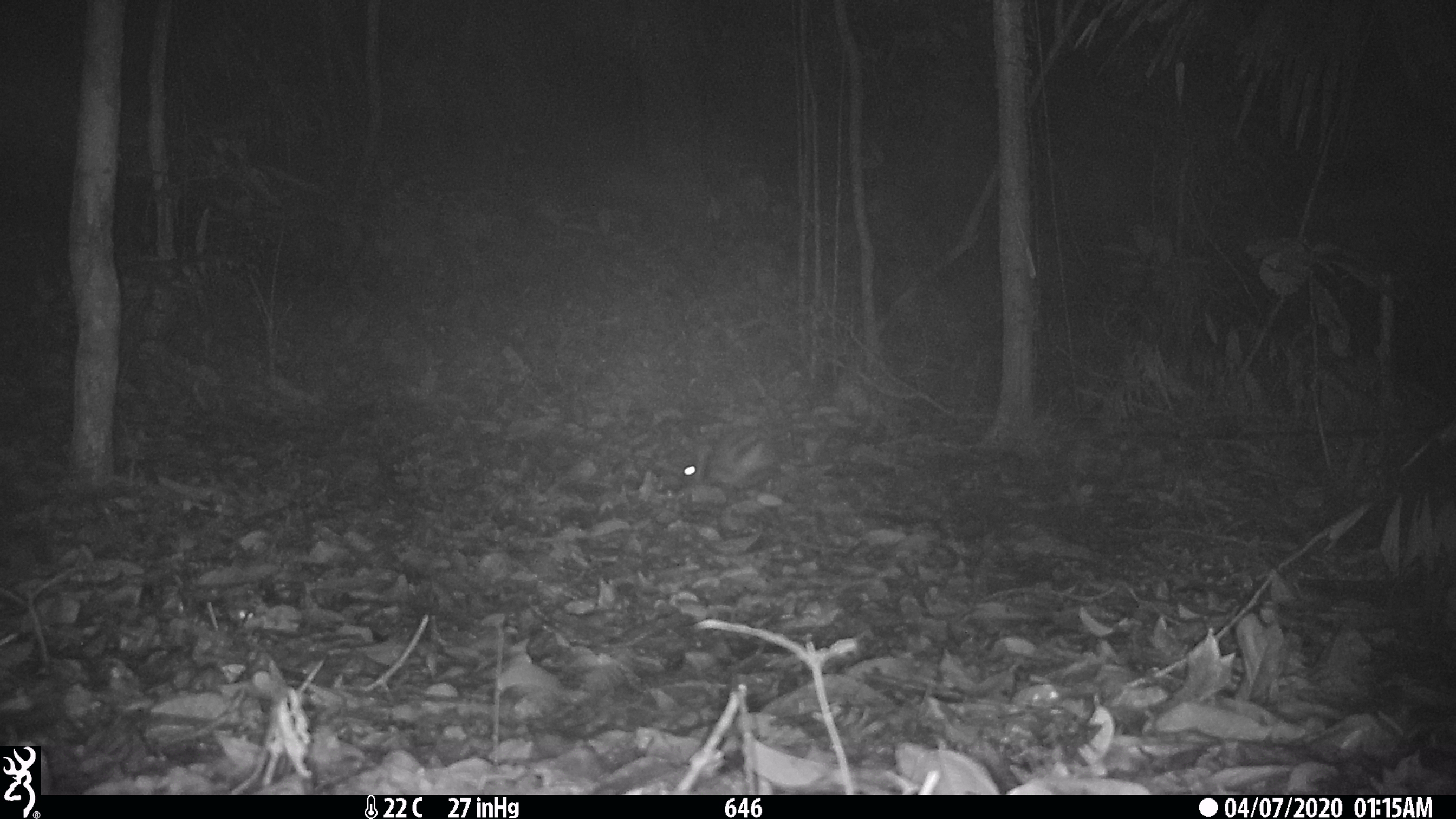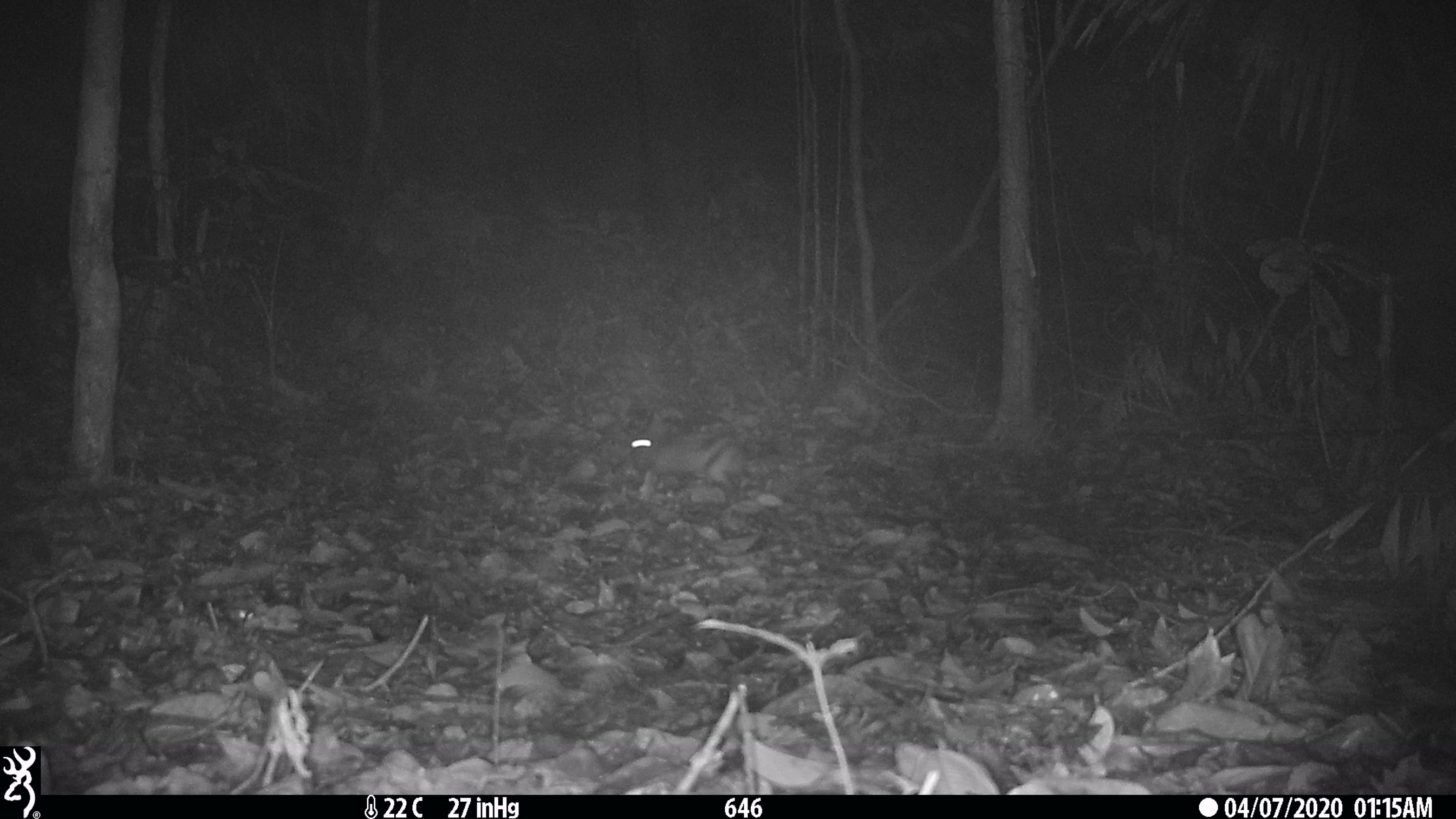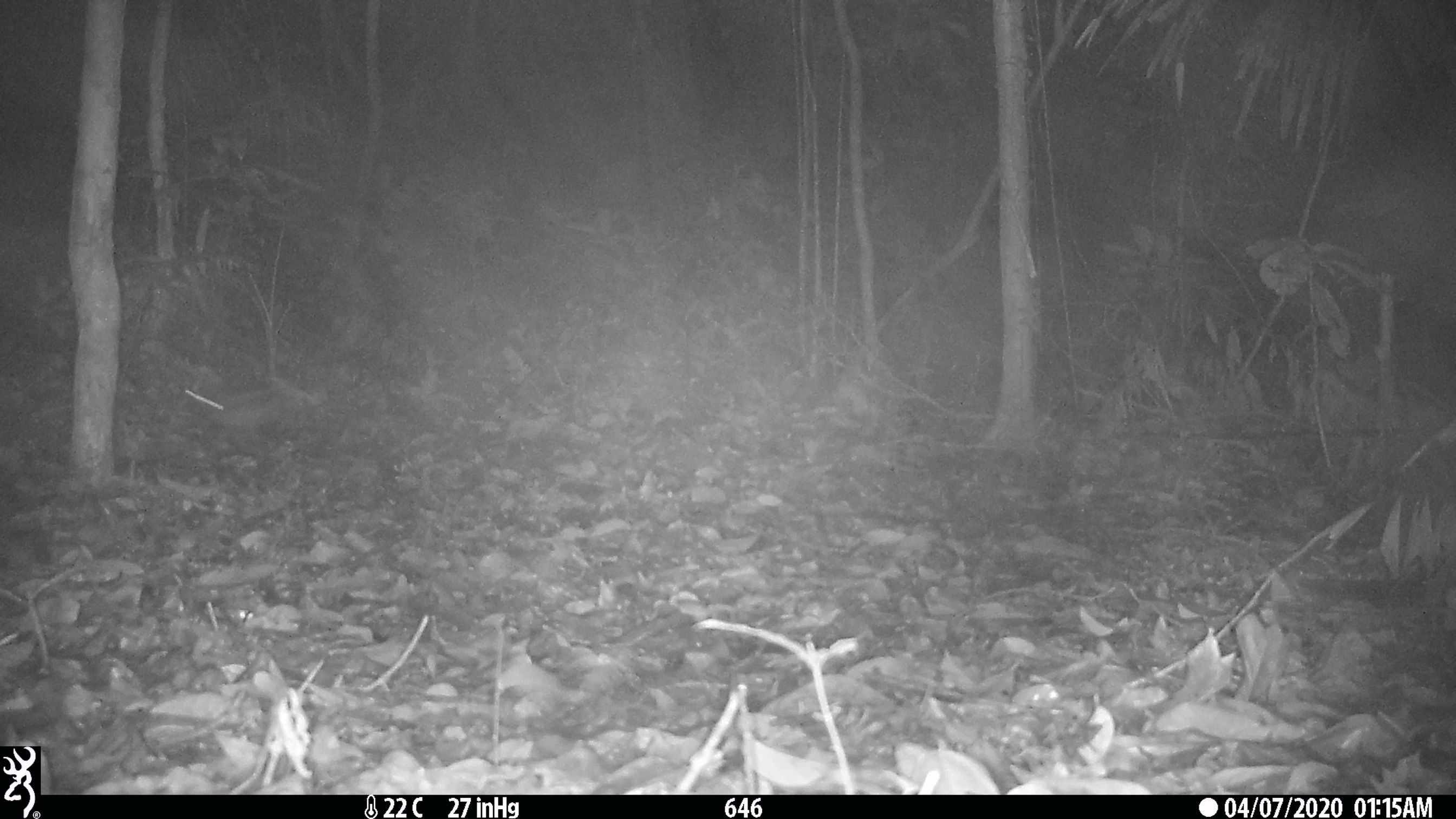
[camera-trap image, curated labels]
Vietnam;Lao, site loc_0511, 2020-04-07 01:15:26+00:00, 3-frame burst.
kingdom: Animalia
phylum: Chordata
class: Mammalia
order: Lagomorpha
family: Leporidae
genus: Nesolagus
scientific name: Nesolagus timminsi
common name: annamite striped rabbit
Annamite striped rabbit (Nesolagus timminsi). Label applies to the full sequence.